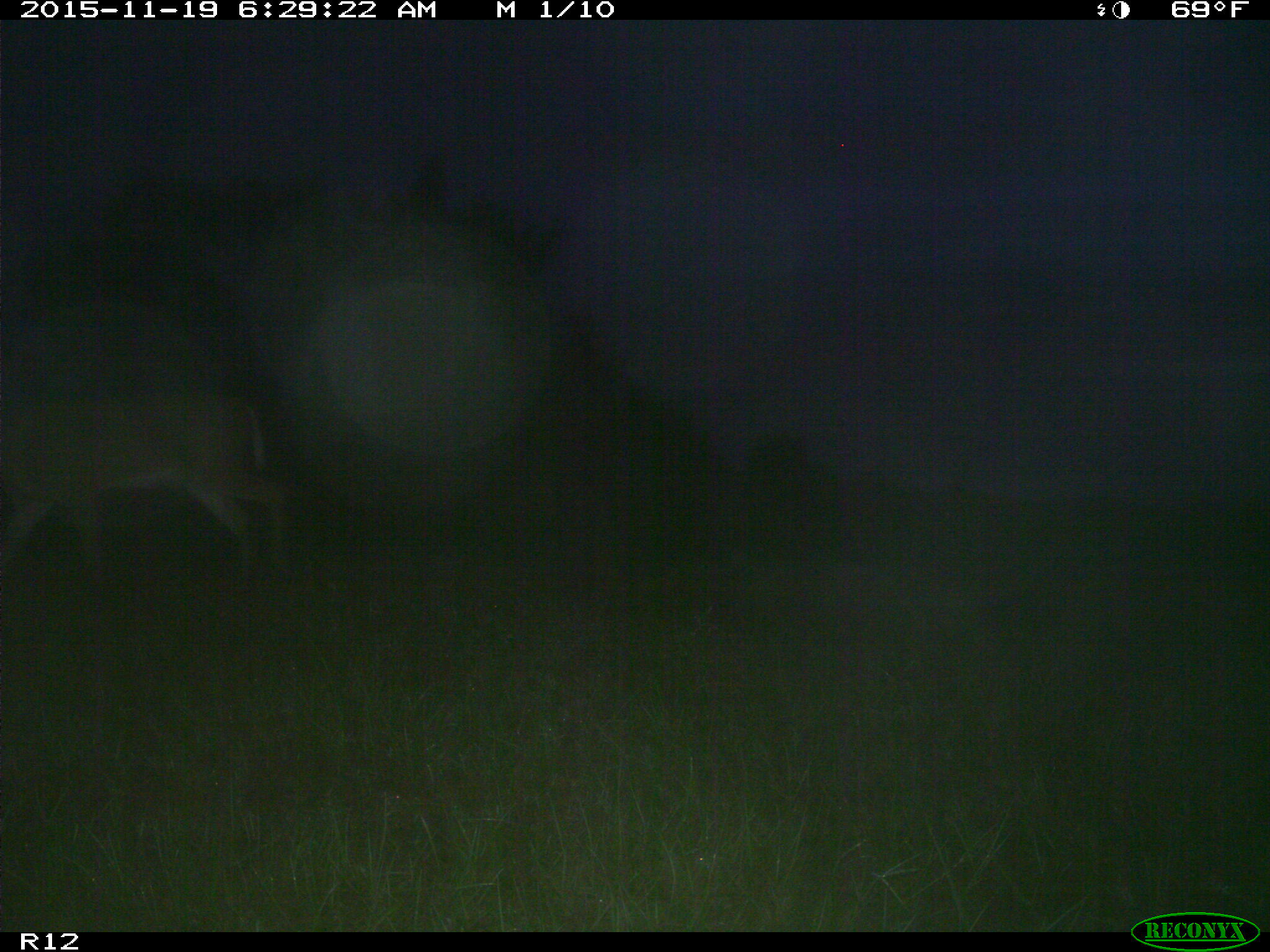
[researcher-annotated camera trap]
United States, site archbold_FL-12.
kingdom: Animalia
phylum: Chordata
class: Mammalia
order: Artiodactyla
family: Cervidae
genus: Odocoileus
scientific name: Odocoileus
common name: deer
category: unidentified deer